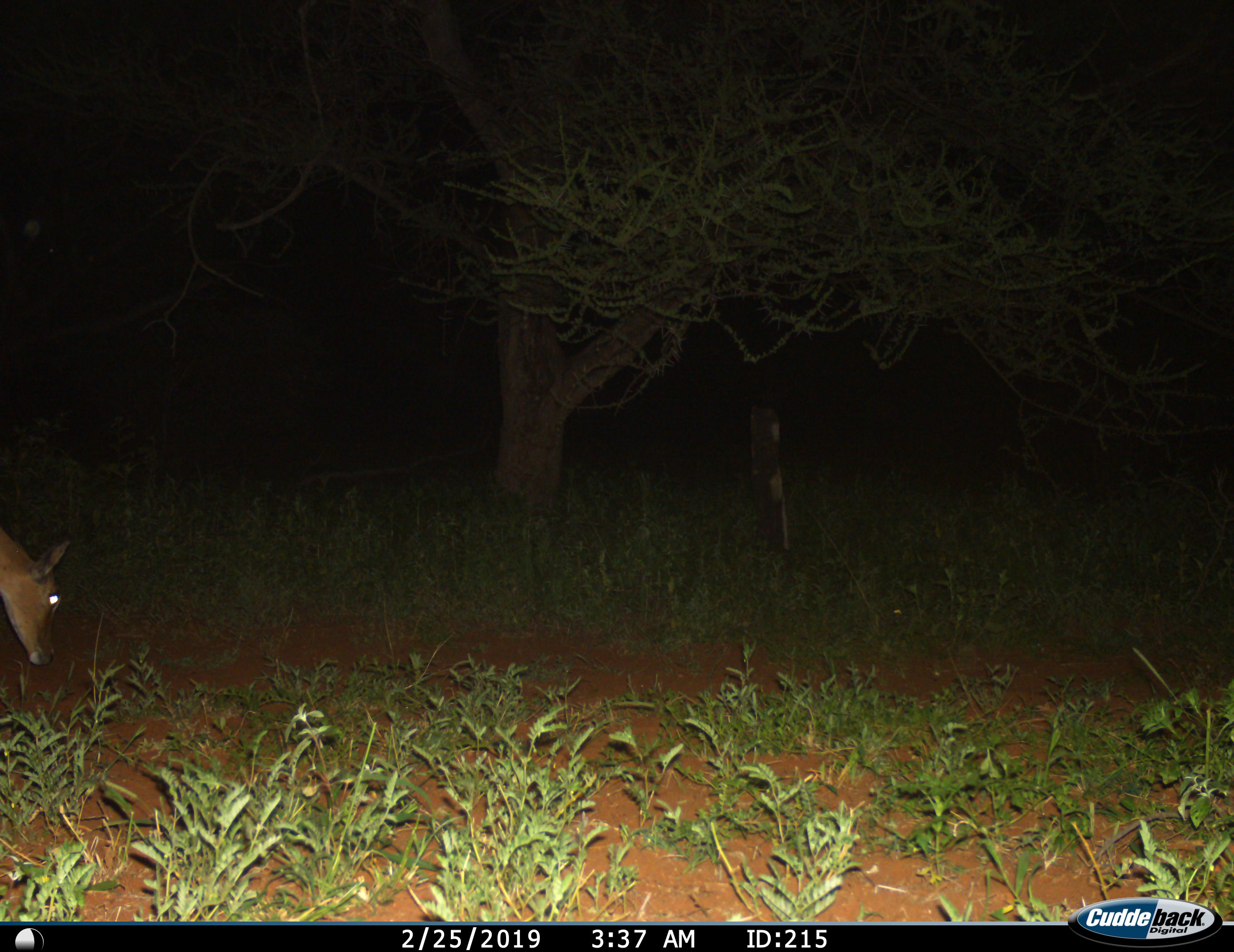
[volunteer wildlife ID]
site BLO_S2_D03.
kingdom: Animalia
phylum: Chordata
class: Mammalia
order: Artiodactyla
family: Bovidae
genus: Aepyceros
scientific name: Aepyceros melampus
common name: impala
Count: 1.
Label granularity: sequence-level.